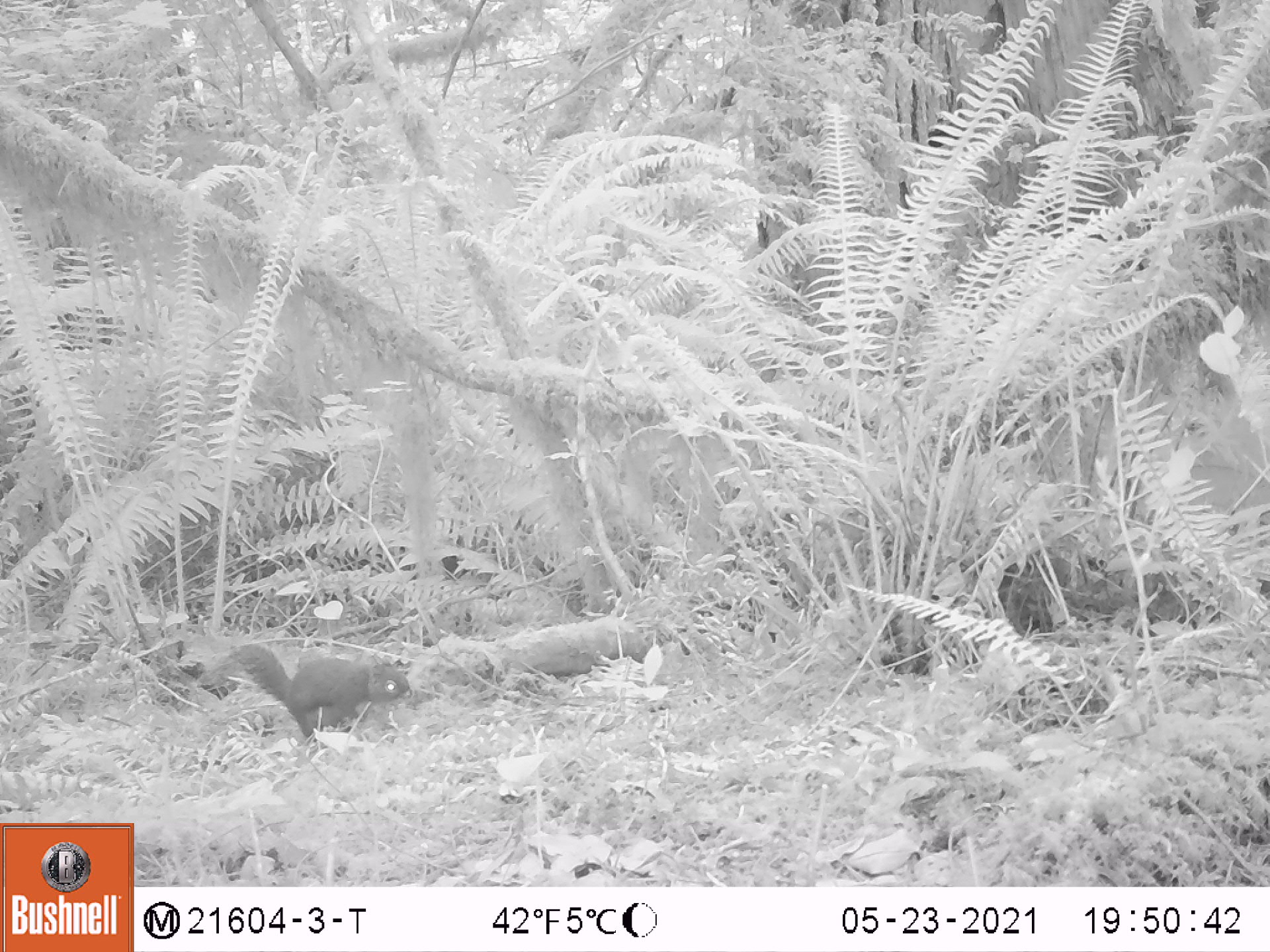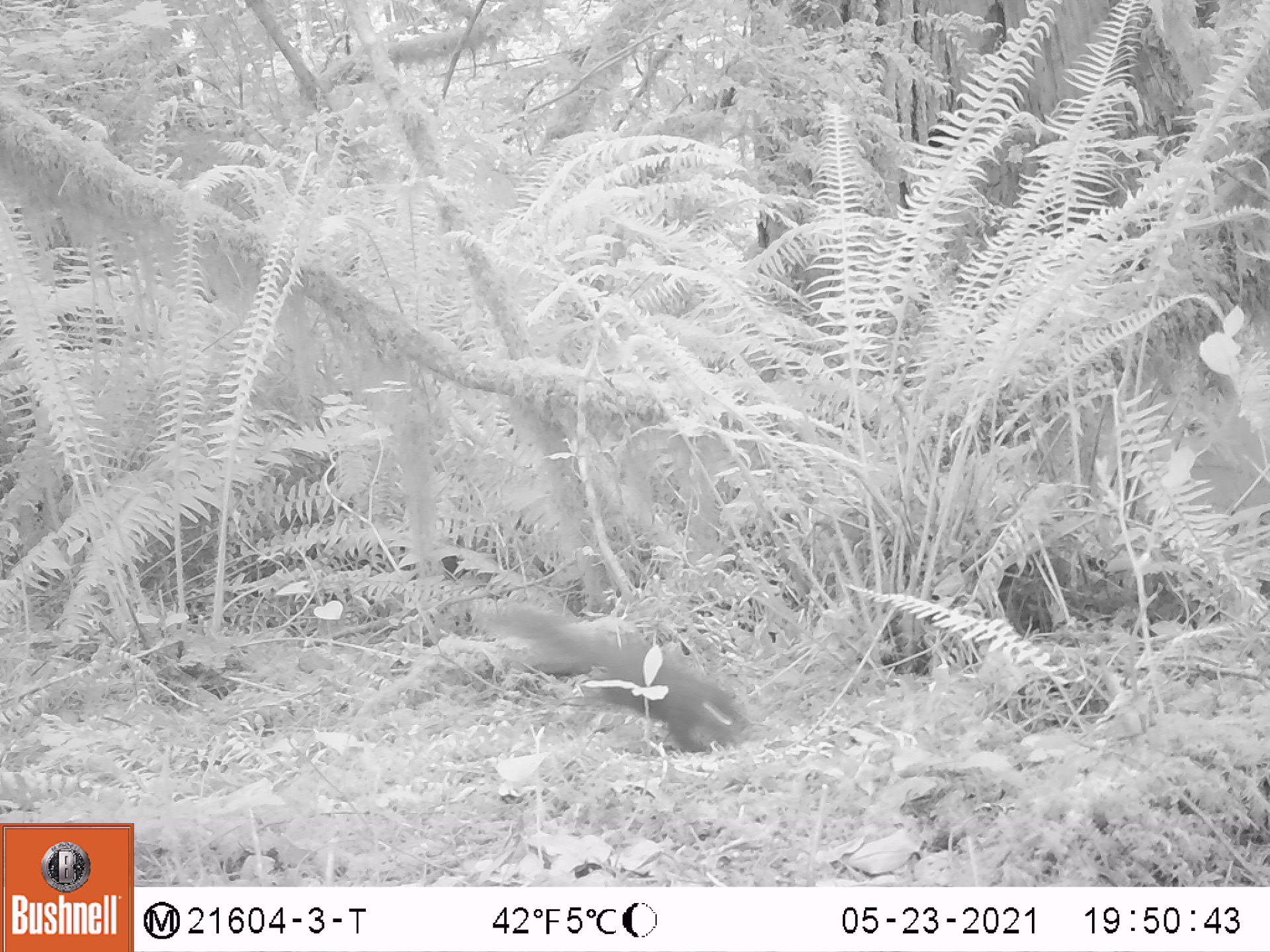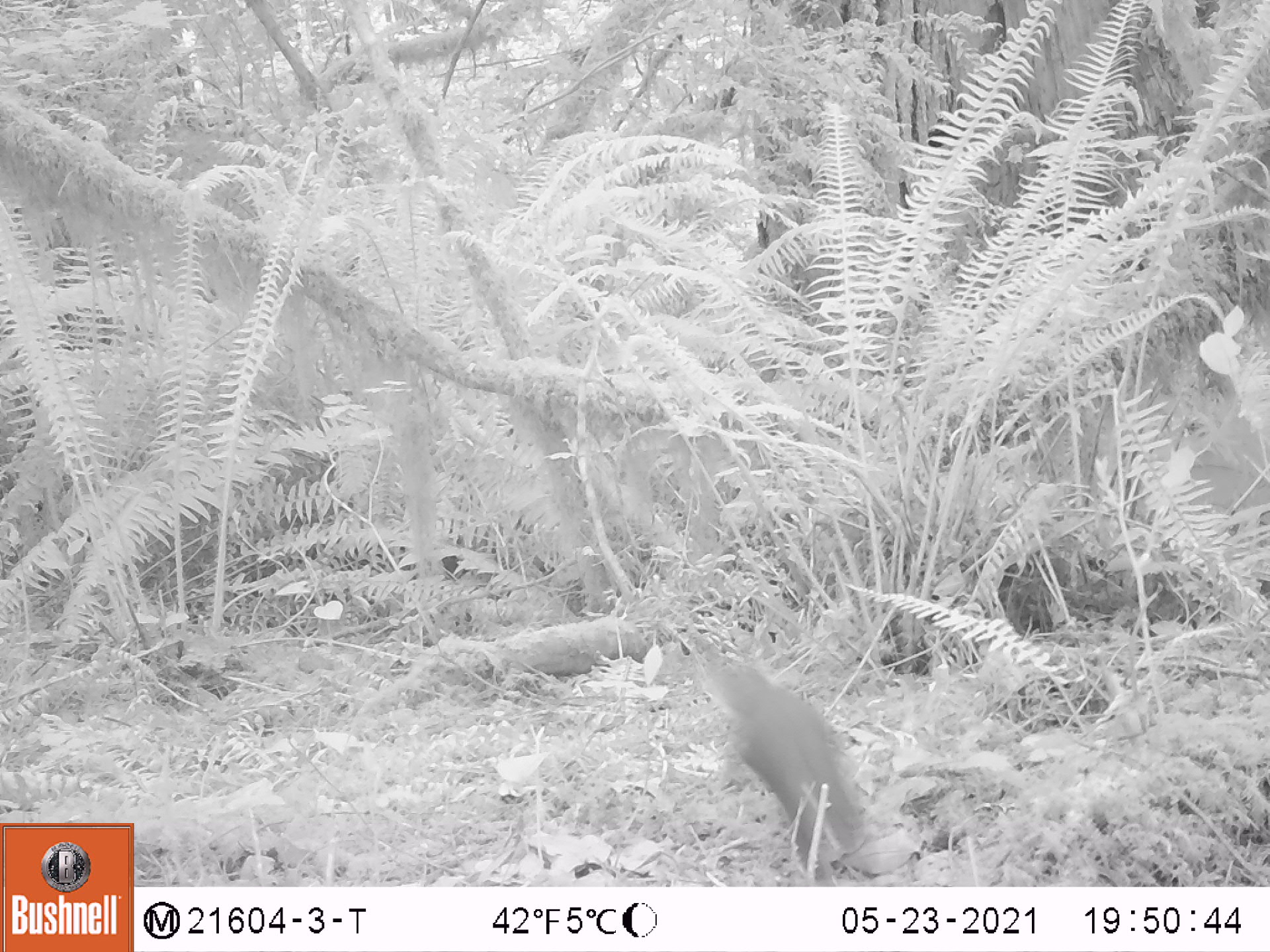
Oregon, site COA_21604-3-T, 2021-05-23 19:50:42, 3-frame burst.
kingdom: Animalia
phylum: Chordata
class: Mammalia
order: Rodentia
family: Sciuridae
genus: Tamiasciurus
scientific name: Tamiasciurus douglasii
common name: douglas squirrel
Douglas squirrel (Tamiasciurus douglasii).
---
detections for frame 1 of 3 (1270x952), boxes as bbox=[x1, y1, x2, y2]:
douglas squirrel: bbox=[229, 636, 413, 744]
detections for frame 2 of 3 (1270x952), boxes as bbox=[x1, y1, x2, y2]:
douglas squirrel: bbox=[474, 600, 752, 753]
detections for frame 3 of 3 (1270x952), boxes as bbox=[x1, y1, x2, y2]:
douglas squirrel: bbox=[701, 640, 870, 871]